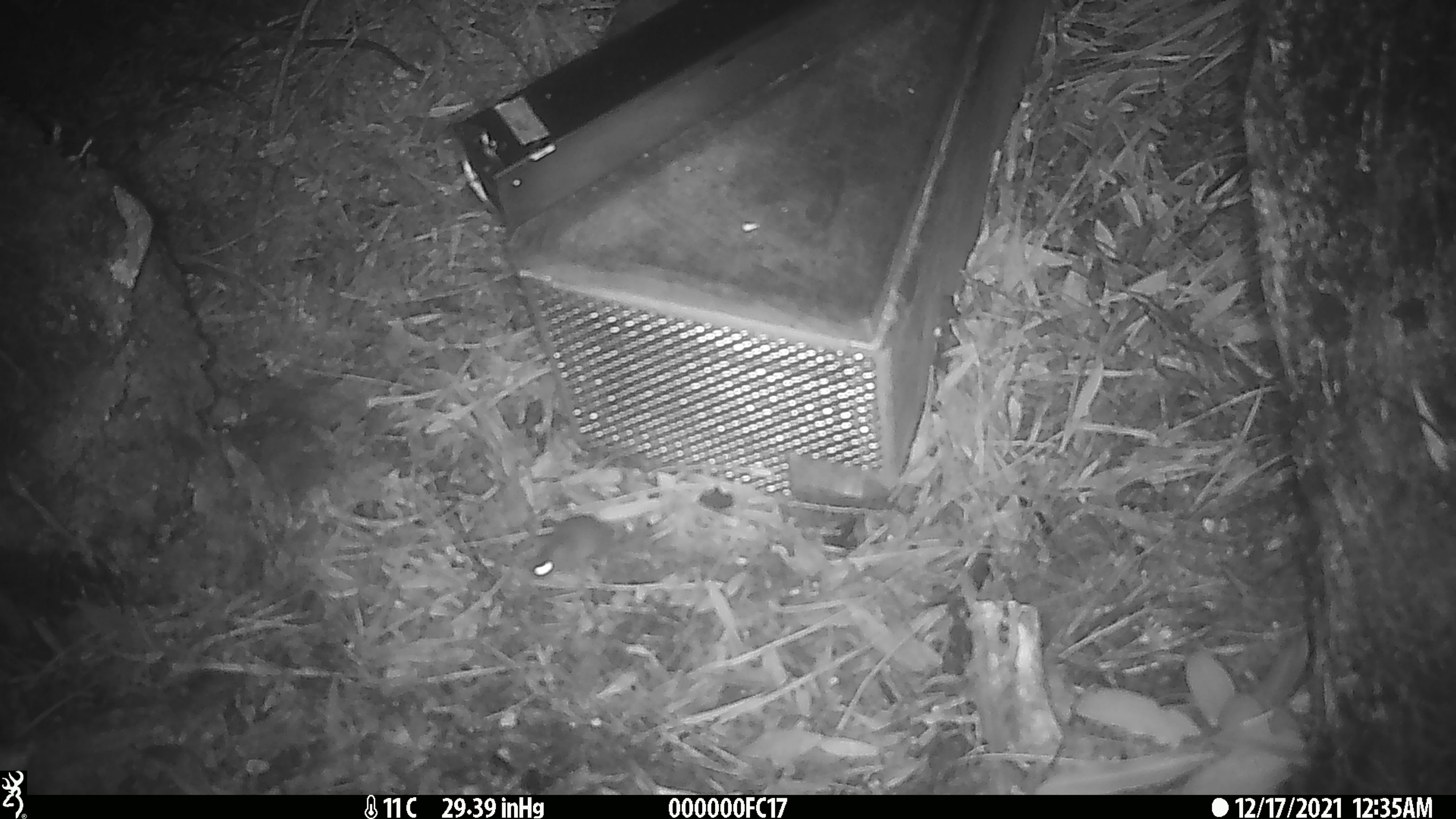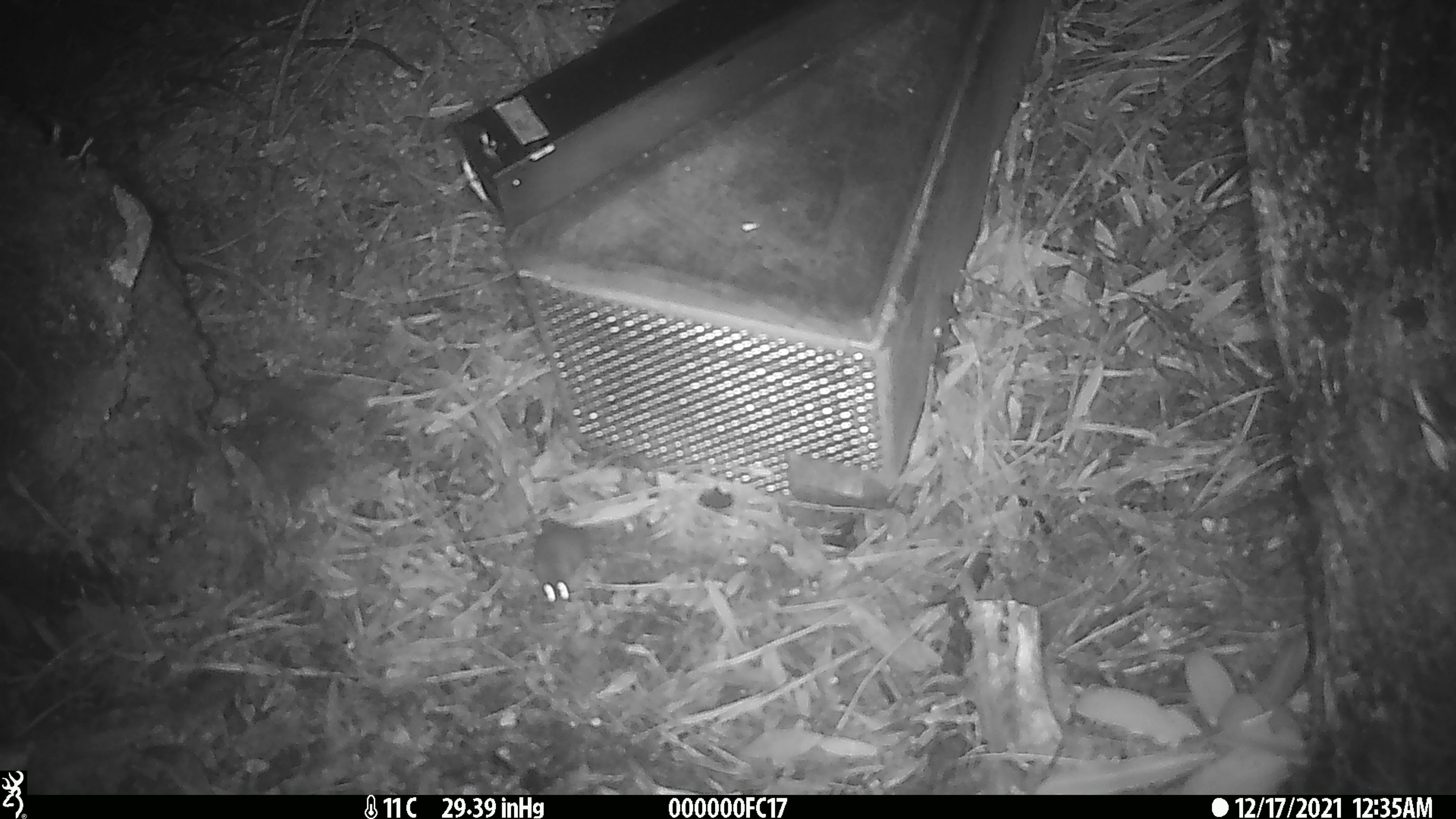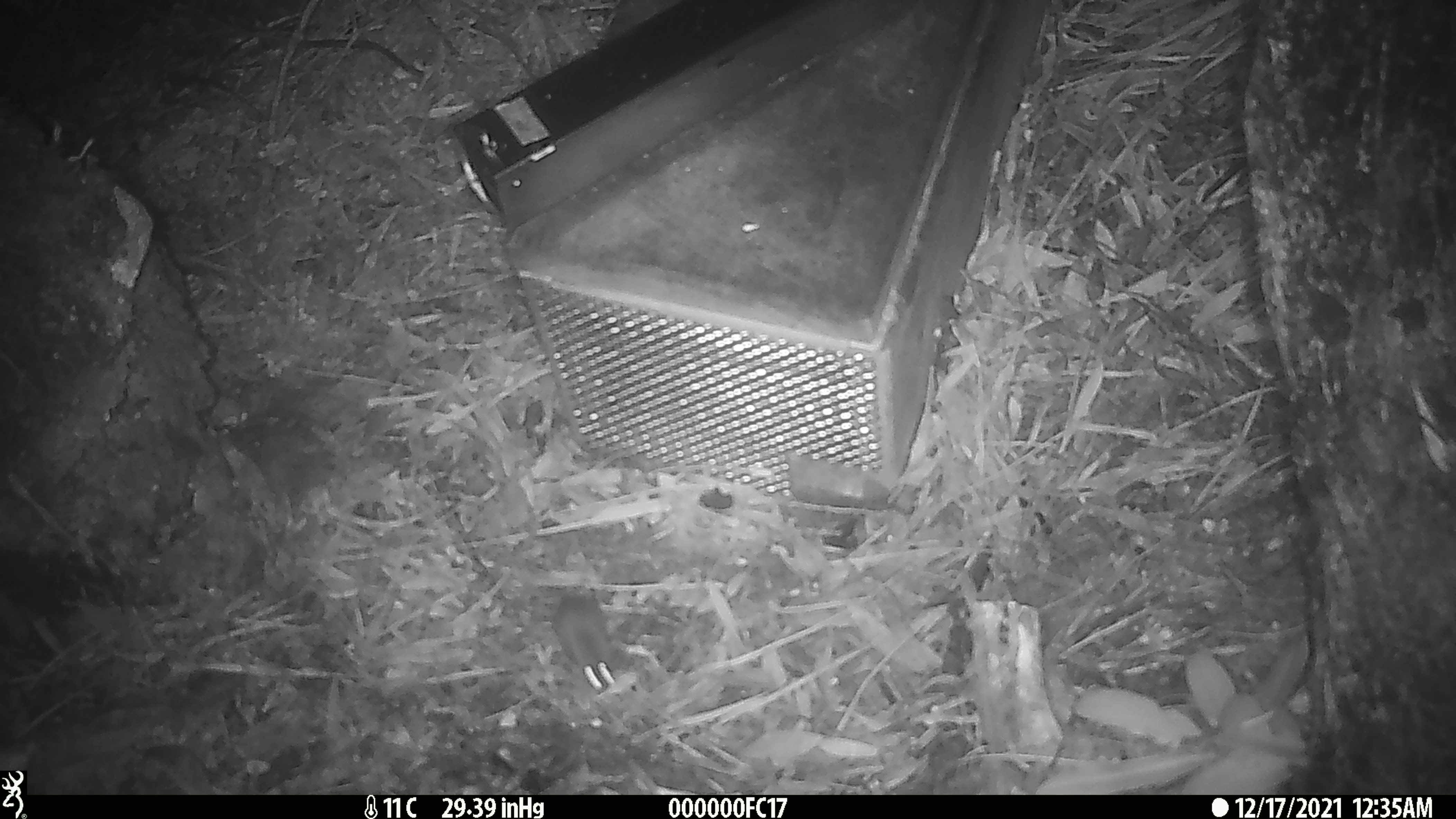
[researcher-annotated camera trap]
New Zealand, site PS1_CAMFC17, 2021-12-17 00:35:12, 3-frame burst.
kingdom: Animalia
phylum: Chordata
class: Mammalia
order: Rodentia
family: Muridae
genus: Mus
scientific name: Mus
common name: mouse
Mouse (Mus).